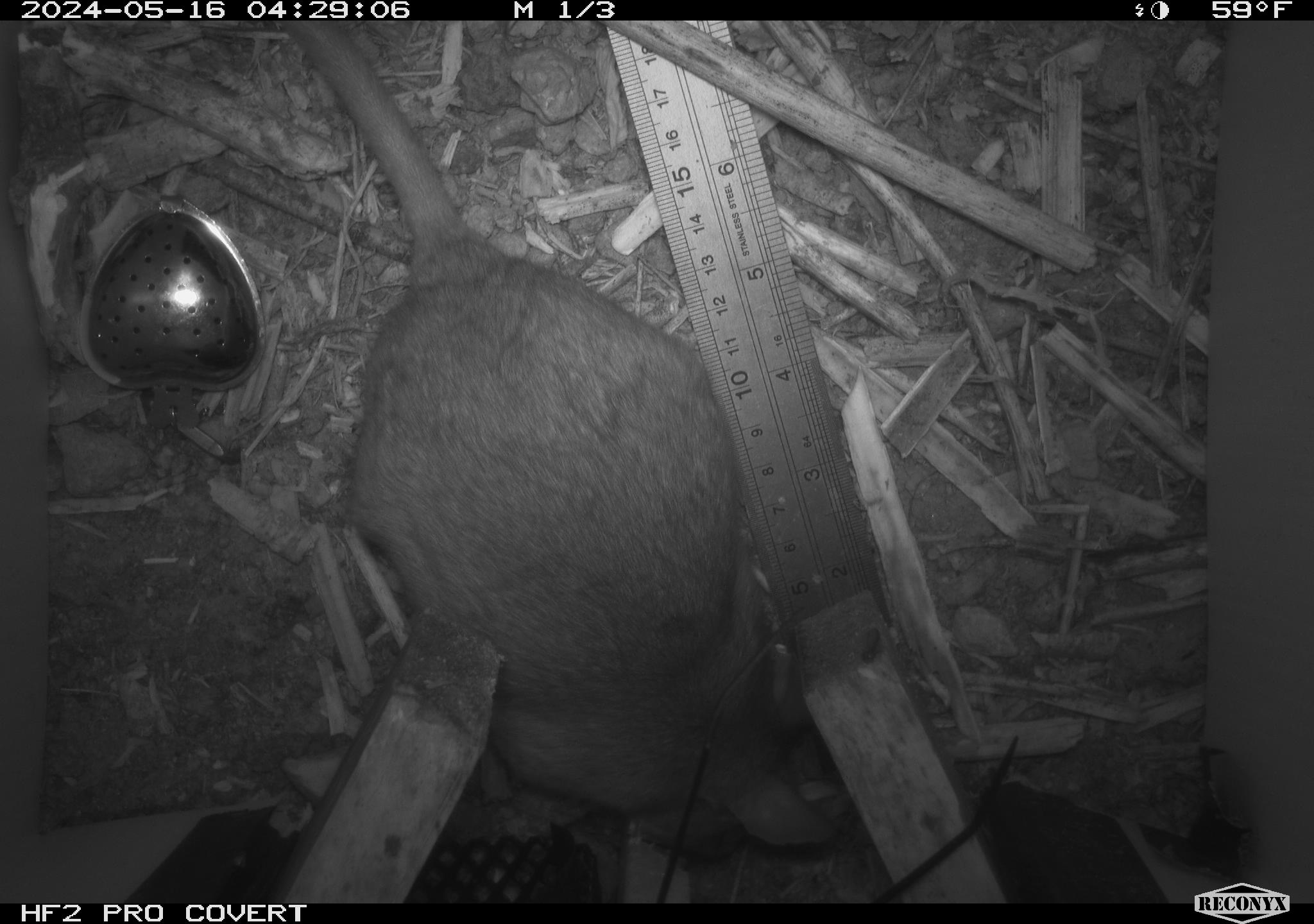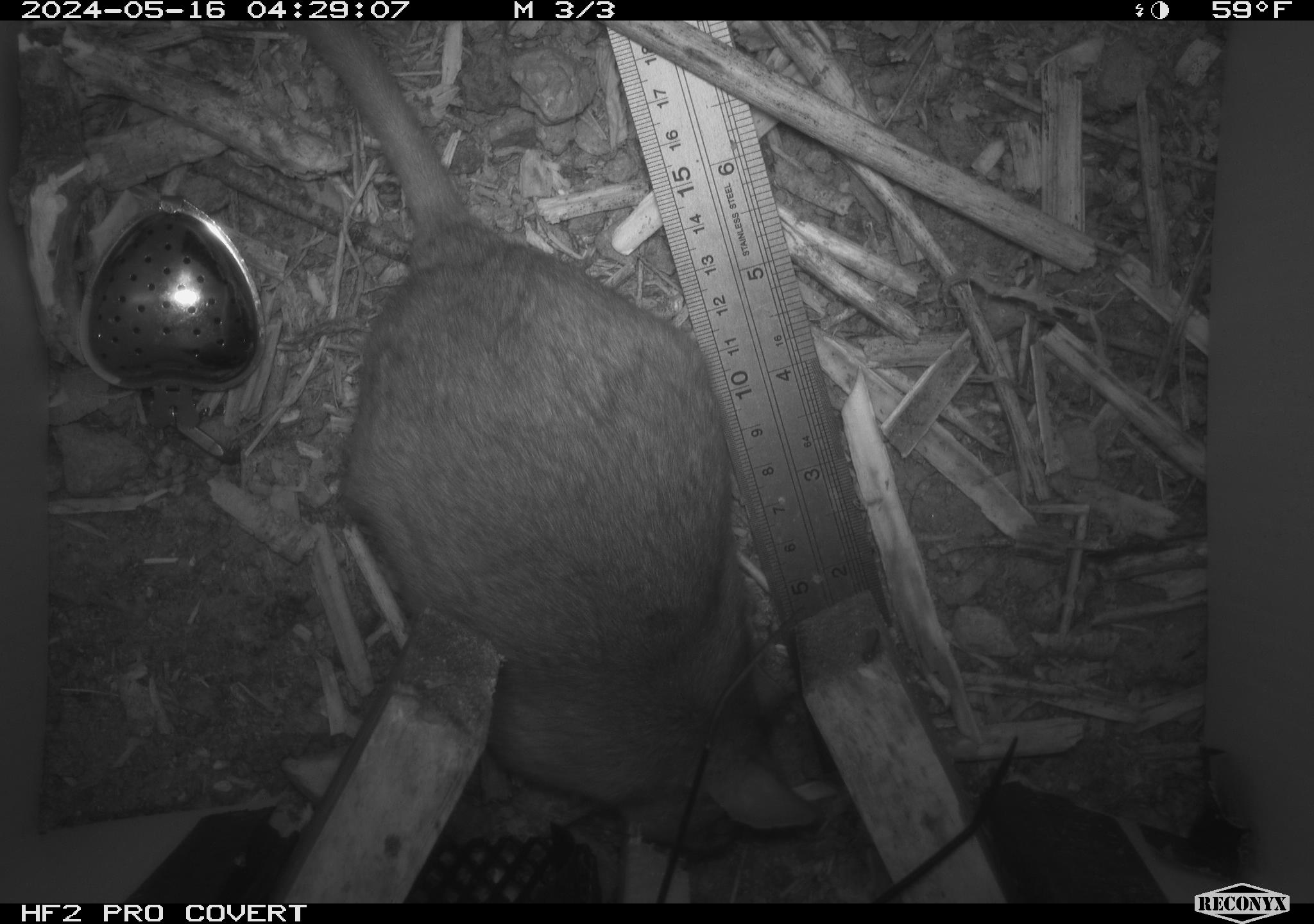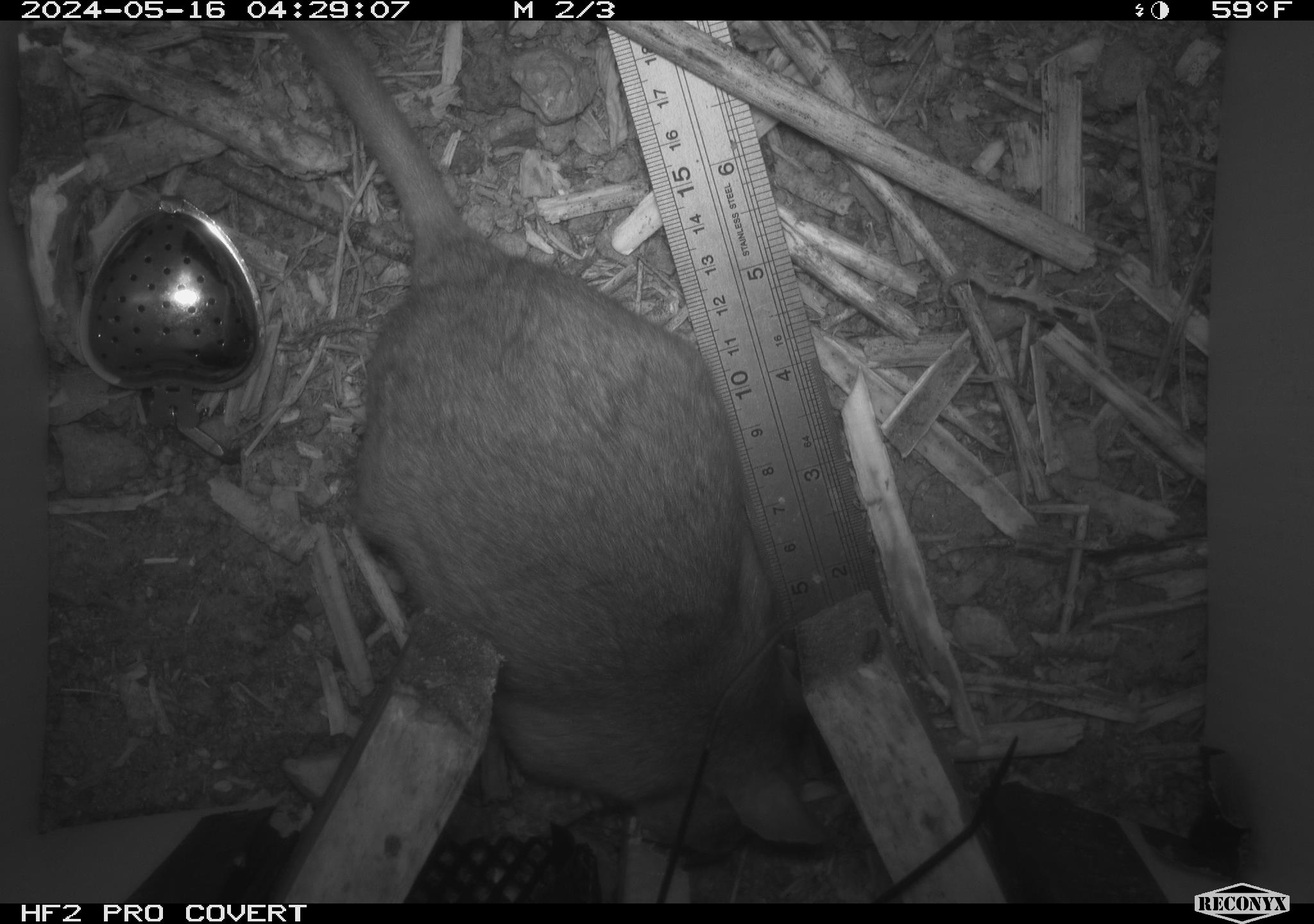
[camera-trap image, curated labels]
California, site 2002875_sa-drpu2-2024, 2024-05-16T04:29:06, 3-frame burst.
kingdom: Animalia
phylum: Chordata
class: Mammalia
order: Rodentia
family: Cricetidae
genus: Neotoma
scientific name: Neotoma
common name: pack rat or woodrat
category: neotoma species